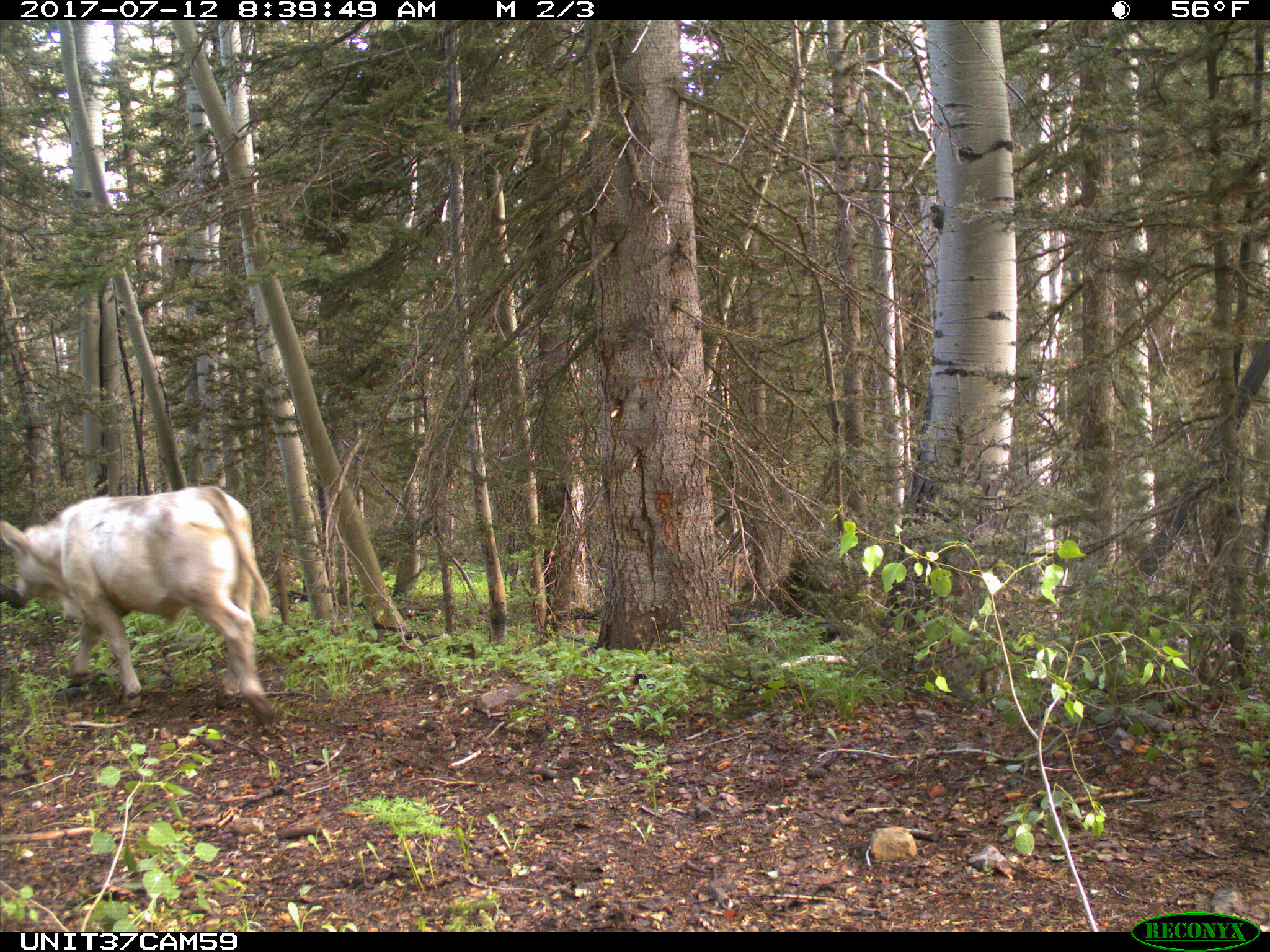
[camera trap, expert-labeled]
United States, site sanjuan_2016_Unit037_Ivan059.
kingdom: Animalia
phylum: Chordata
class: Mammalia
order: Artiodactyla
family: Bovidae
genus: Bos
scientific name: Bos taurus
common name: domestic cow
Bos taurus (domestic cow).